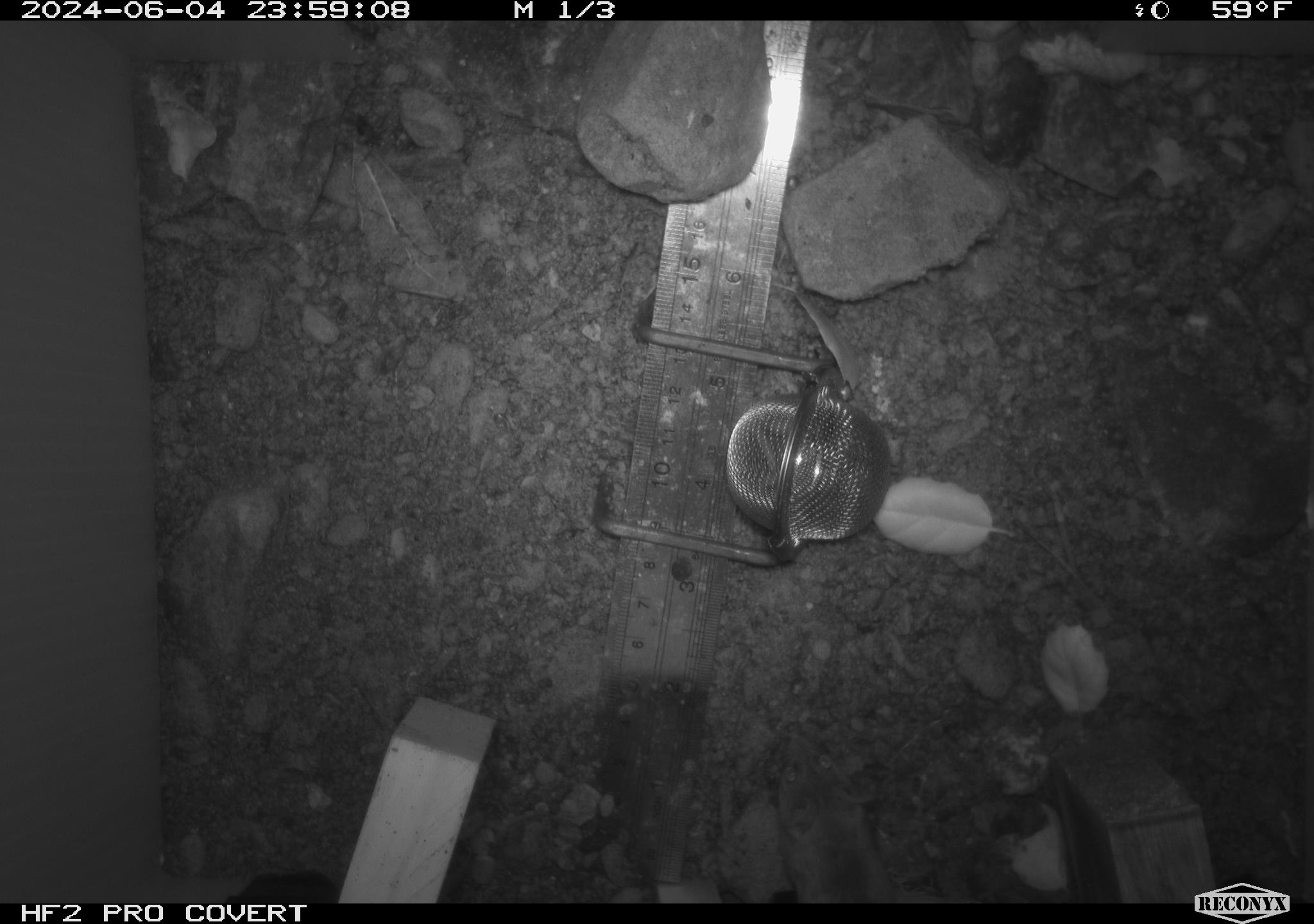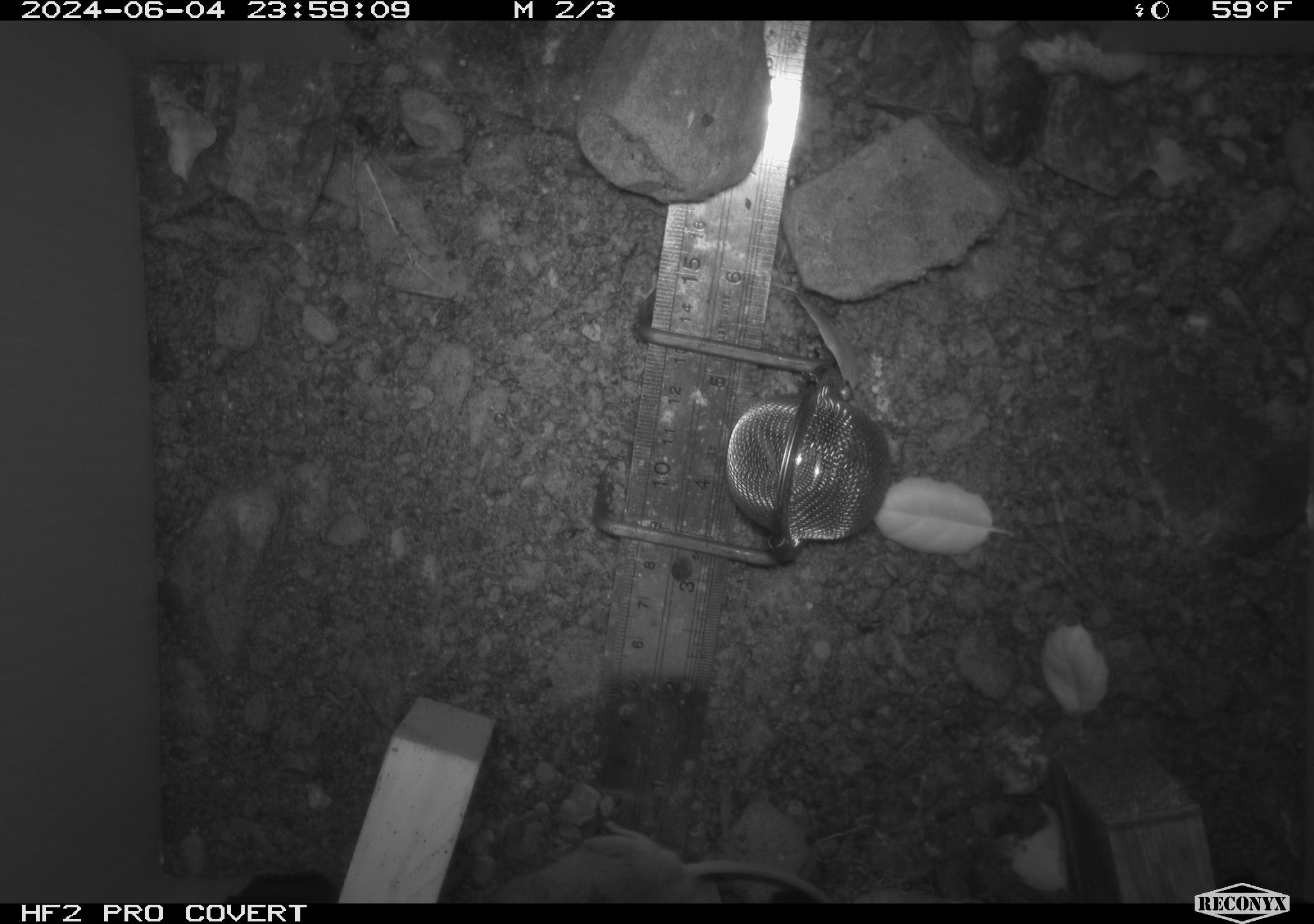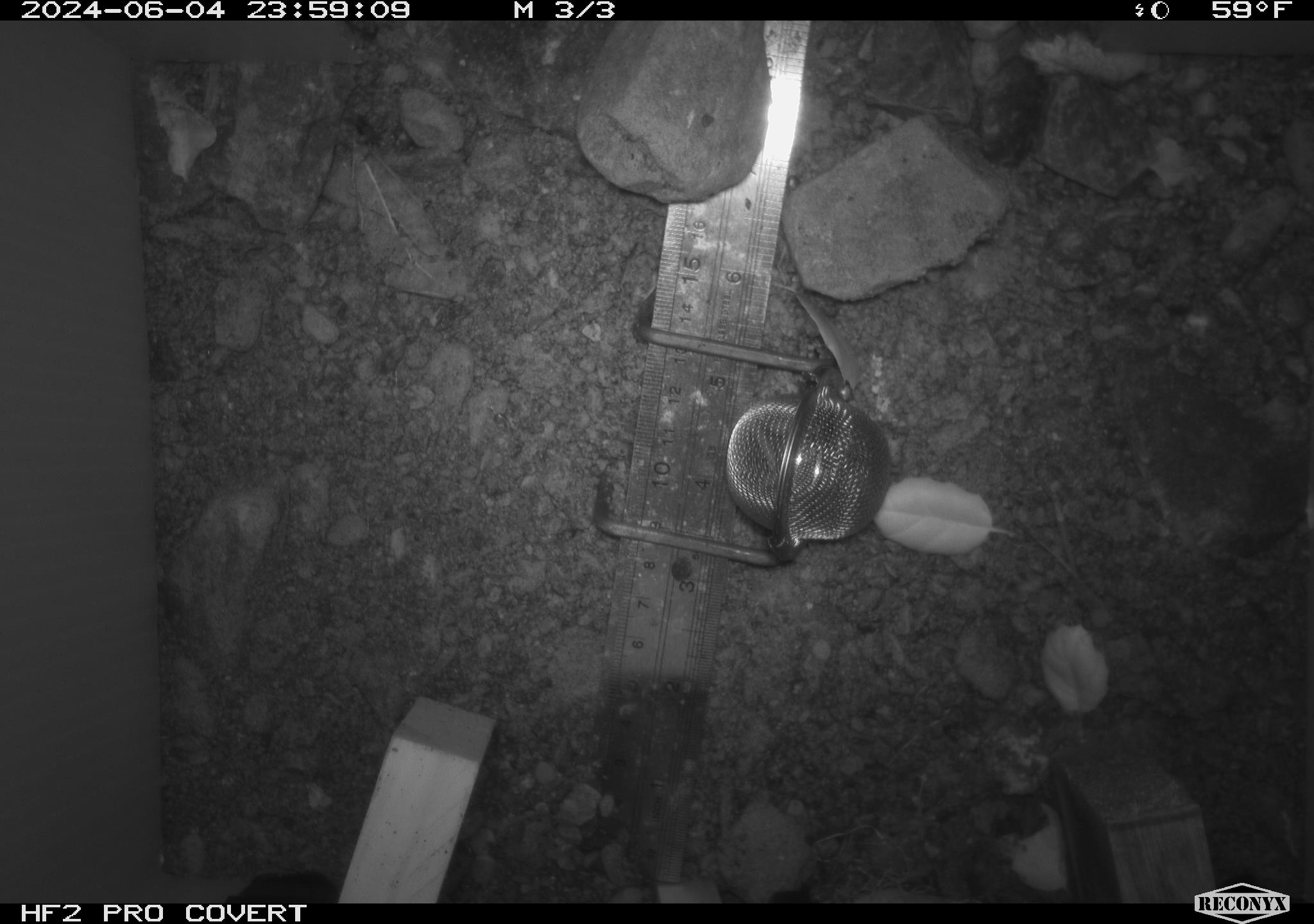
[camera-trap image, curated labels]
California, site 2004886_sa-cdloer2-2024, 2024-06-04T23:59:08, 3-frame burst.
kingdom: Animalia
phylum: Chordata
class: Mammalia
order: Rodentia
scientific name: Rodentia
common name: mouse species